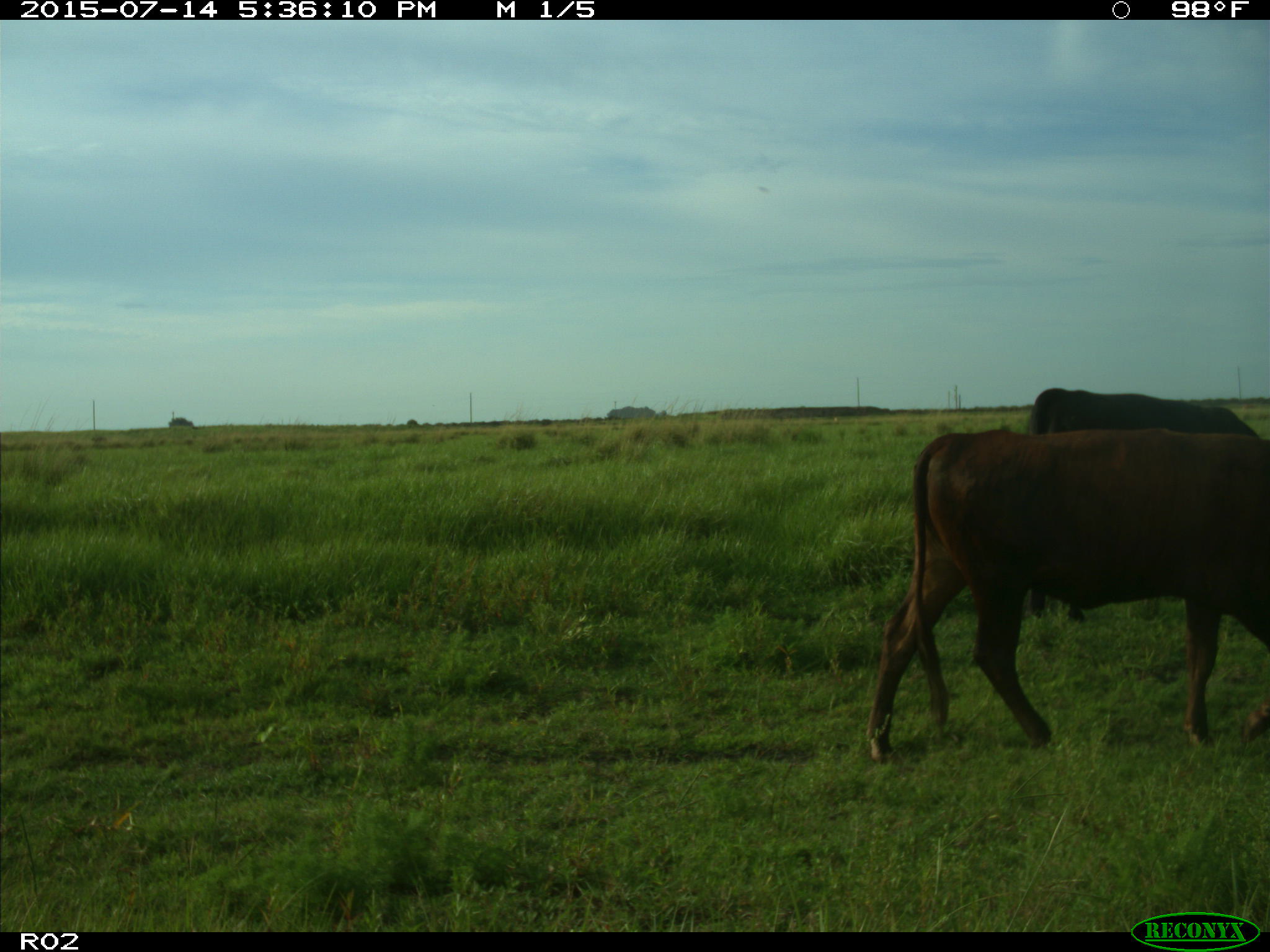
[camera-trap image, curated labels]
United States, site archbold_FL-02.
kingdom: Animalia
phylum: Chordata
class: Mammalia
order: Artiodactyla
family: Bovidae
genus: Bos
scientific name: Bos taurus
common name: domestic cow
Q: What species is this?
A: Bos taurus (domestic cow).